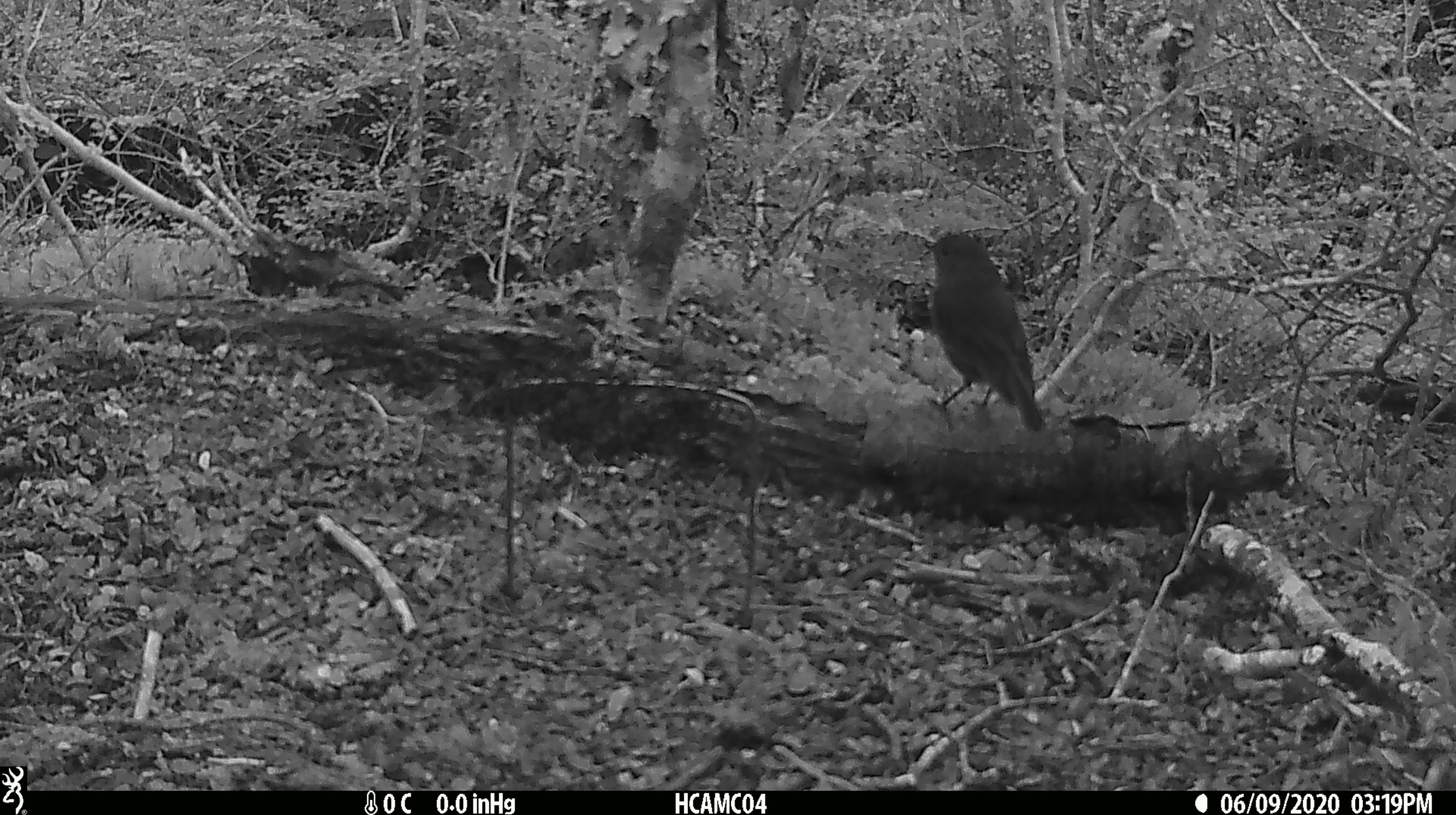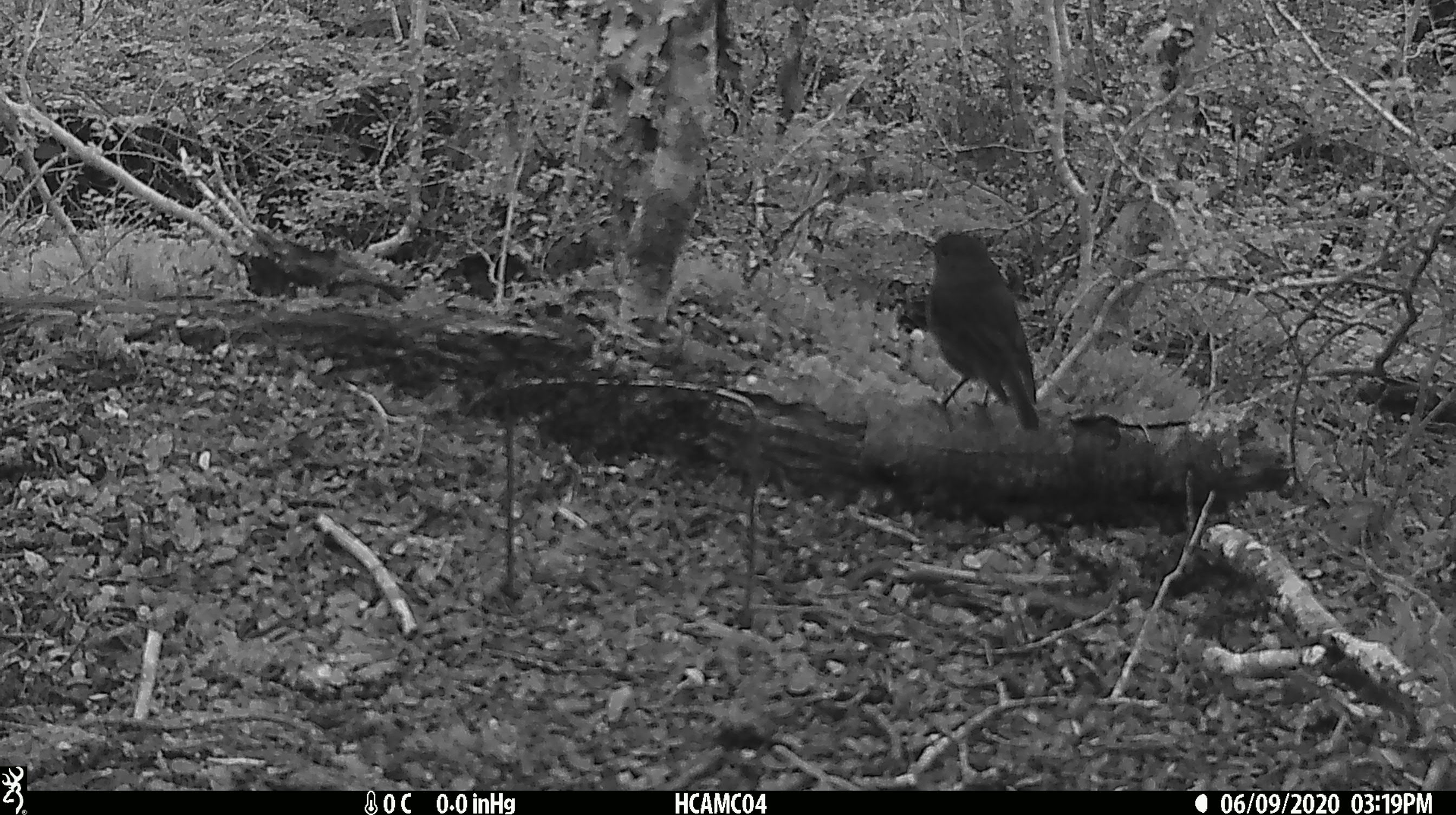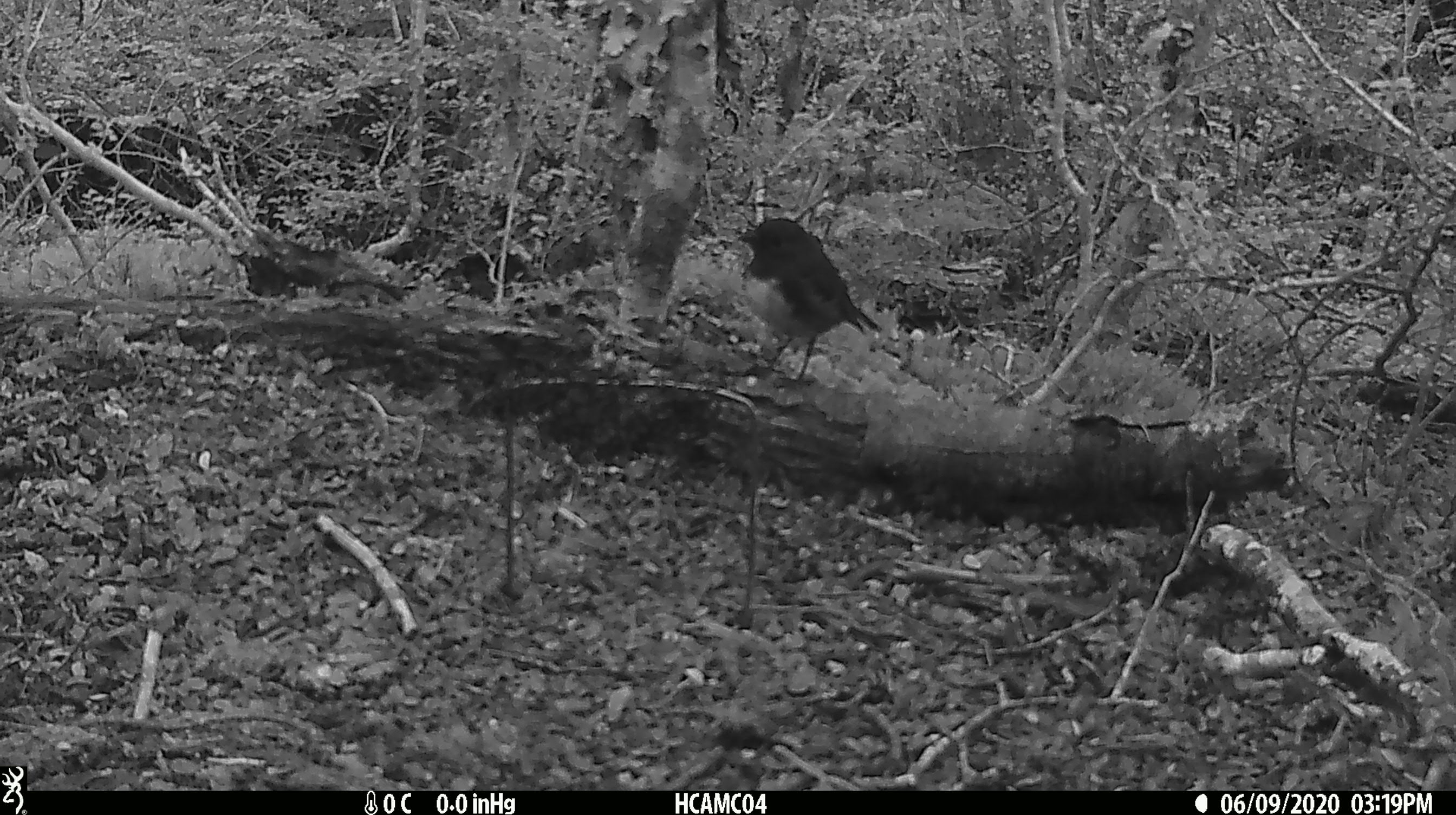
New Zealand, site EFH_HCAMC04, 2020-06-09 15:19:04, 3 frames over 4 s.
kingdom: Animalia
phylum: Chordata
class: Aves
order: Passeriformes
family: Petroicidae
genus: Petroica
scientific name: Petroica australis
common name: new zealand robin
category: robin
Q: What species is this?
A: Robin (new zealand robin) (Petroica australis).